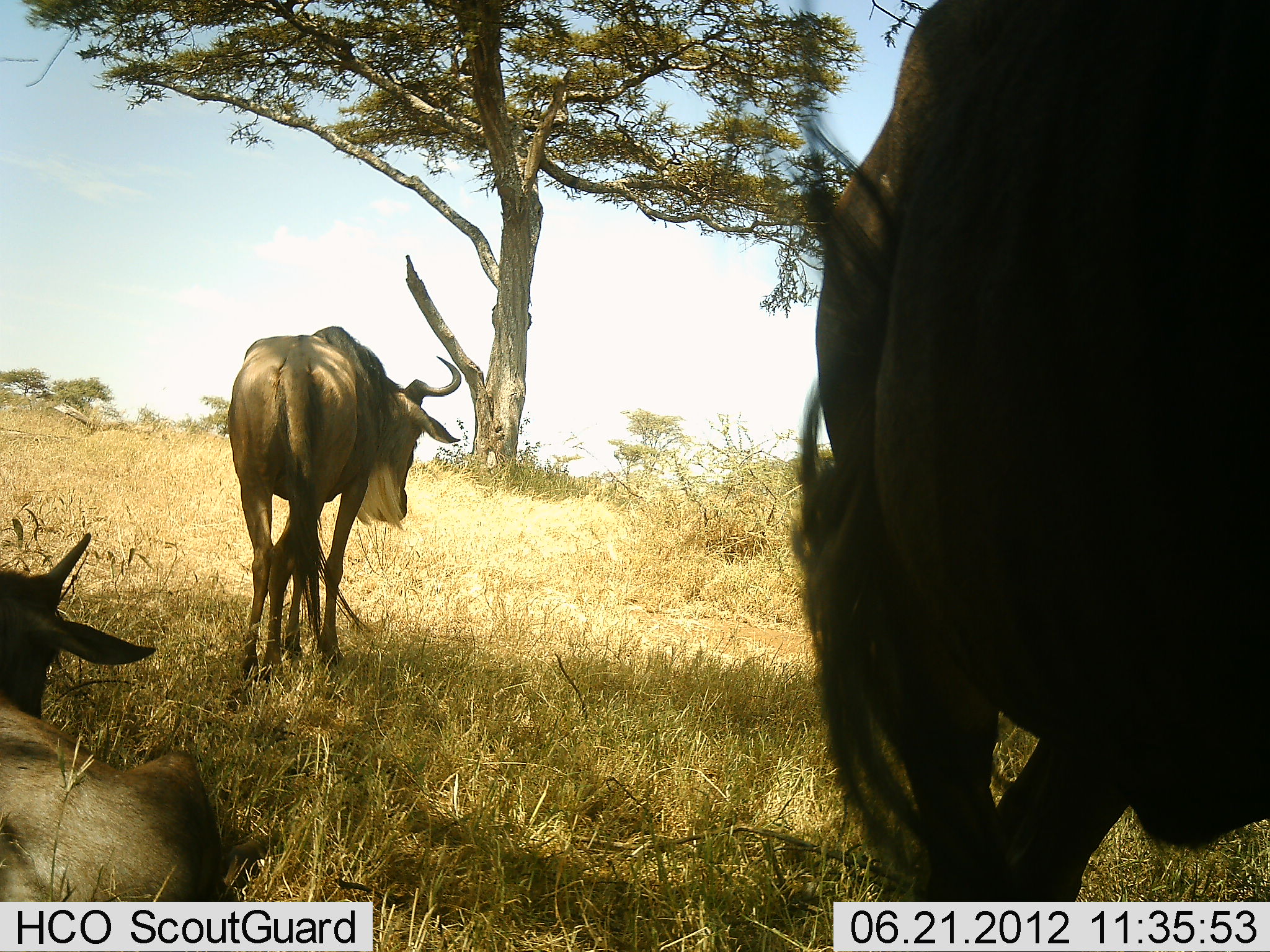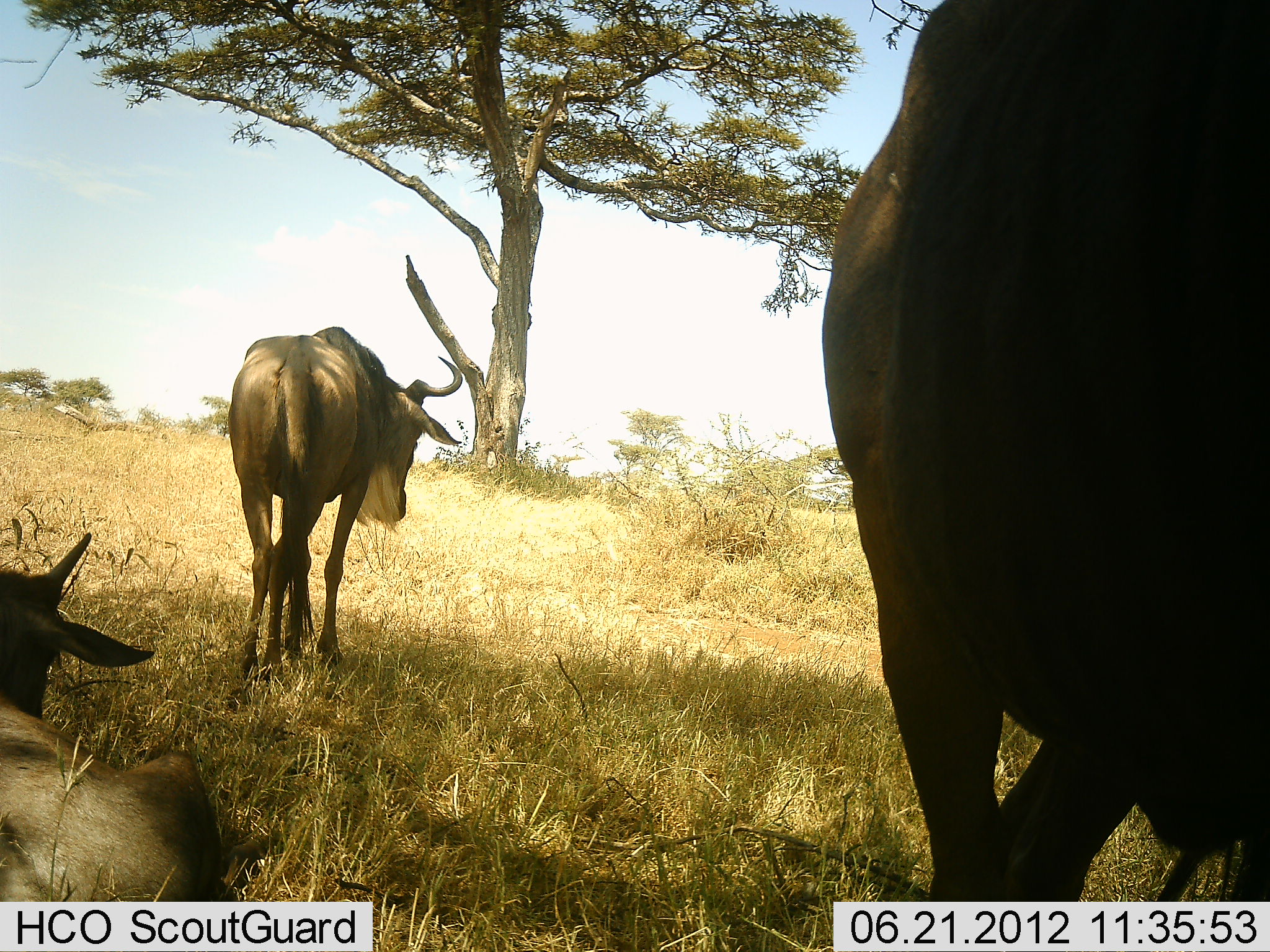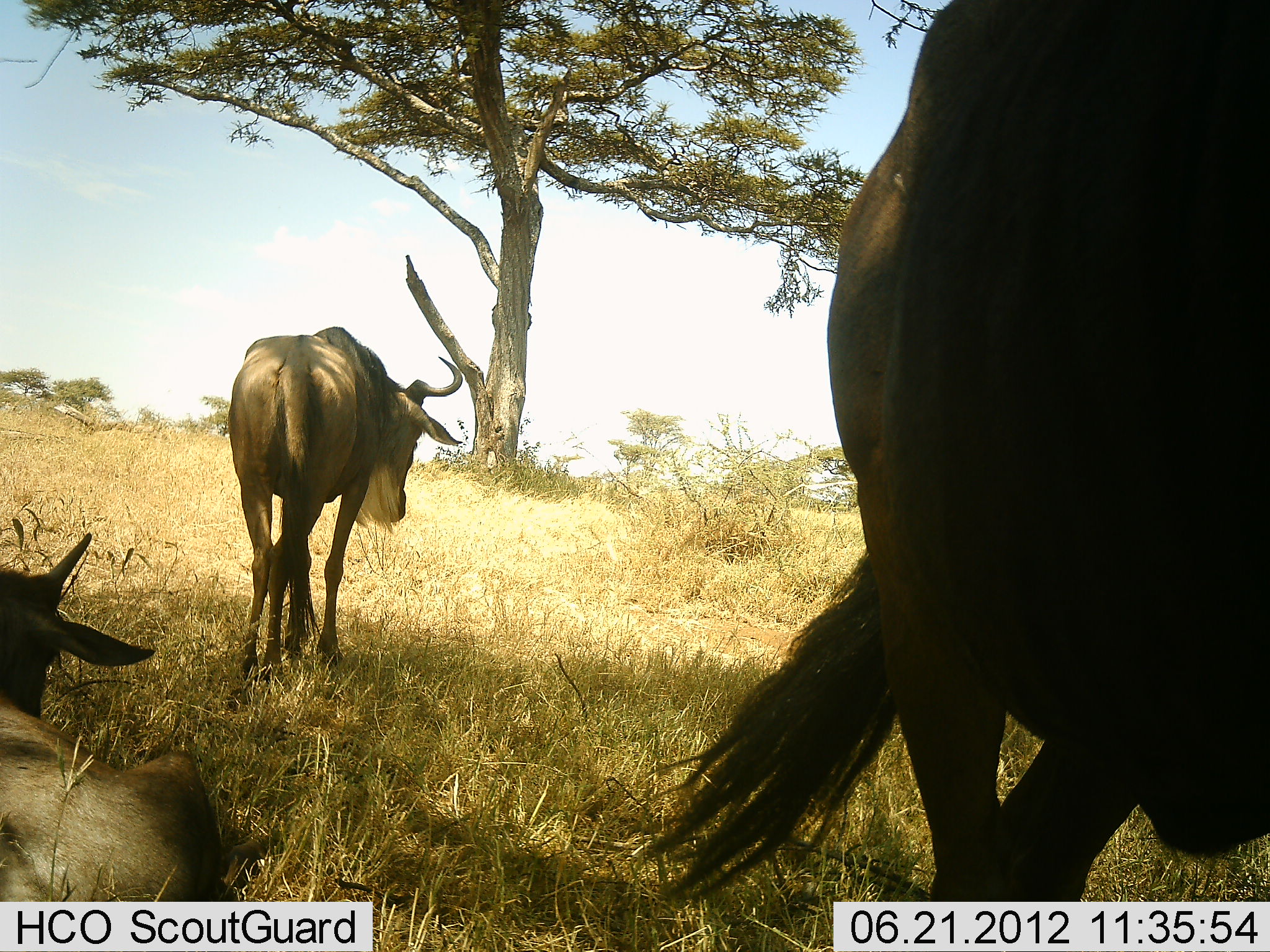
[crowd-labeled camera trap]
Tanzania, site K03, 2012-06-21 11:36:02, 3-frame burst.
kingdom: Animalia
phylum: Chordata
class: Mammalia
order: Artiodactyla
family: Bovidae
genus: Connochaetes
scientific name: Connochaetes taurinus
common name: blue wildebeest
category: wildebeest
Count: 3.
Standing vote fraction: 100%.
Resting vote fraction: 83%.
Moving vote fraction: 0%.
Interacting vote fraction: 0%.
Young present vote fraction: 17%.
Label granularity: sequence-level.